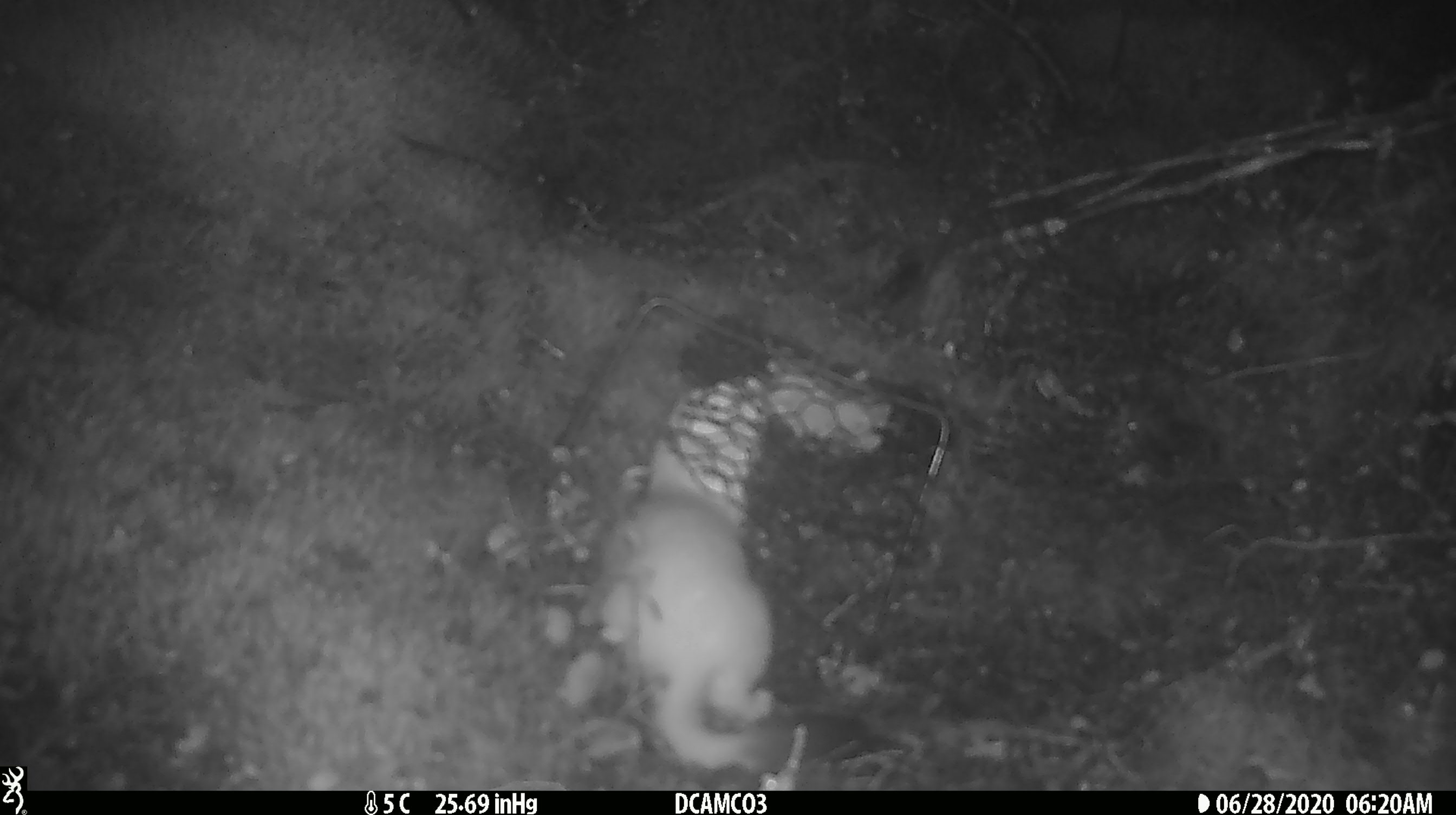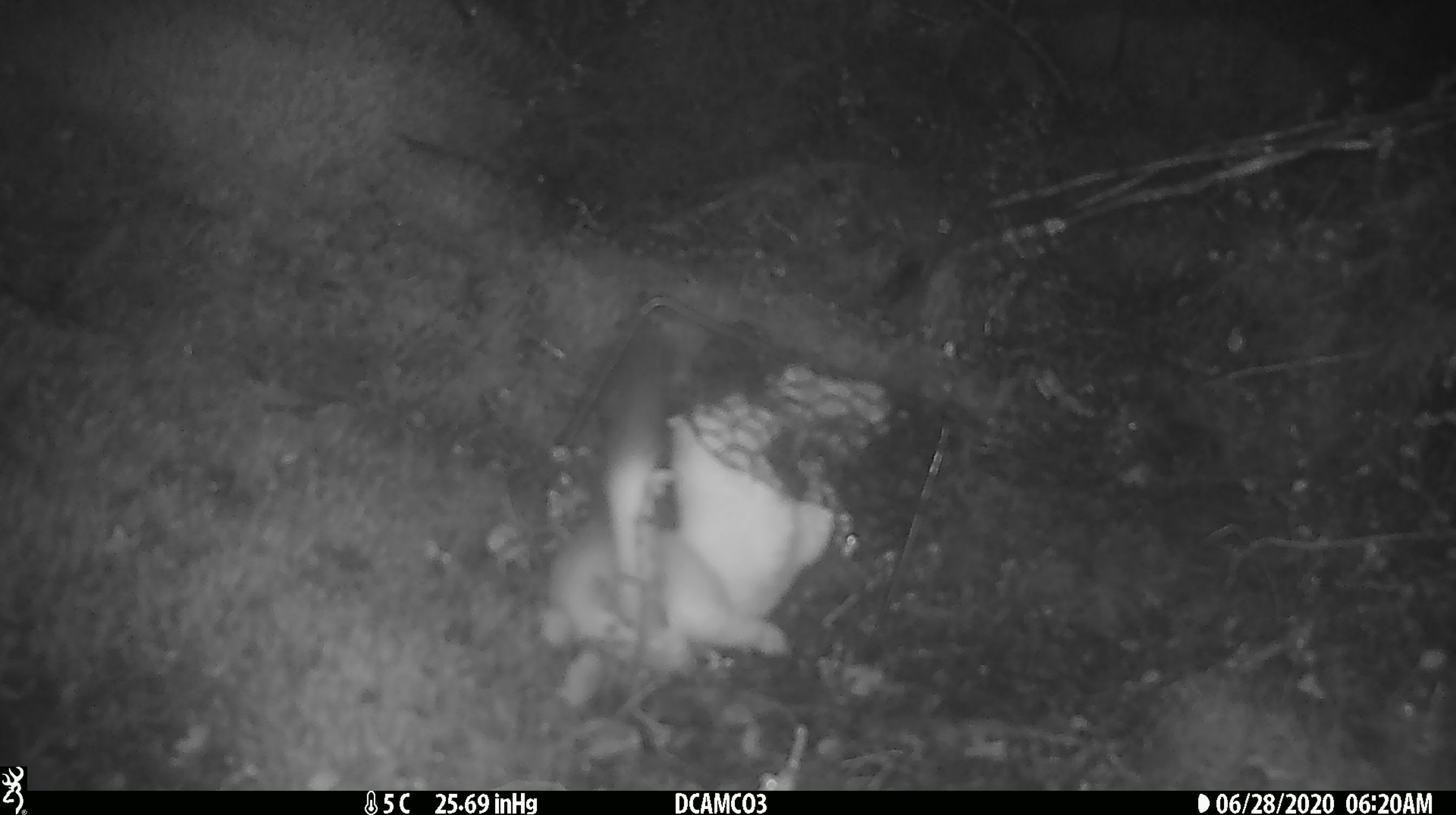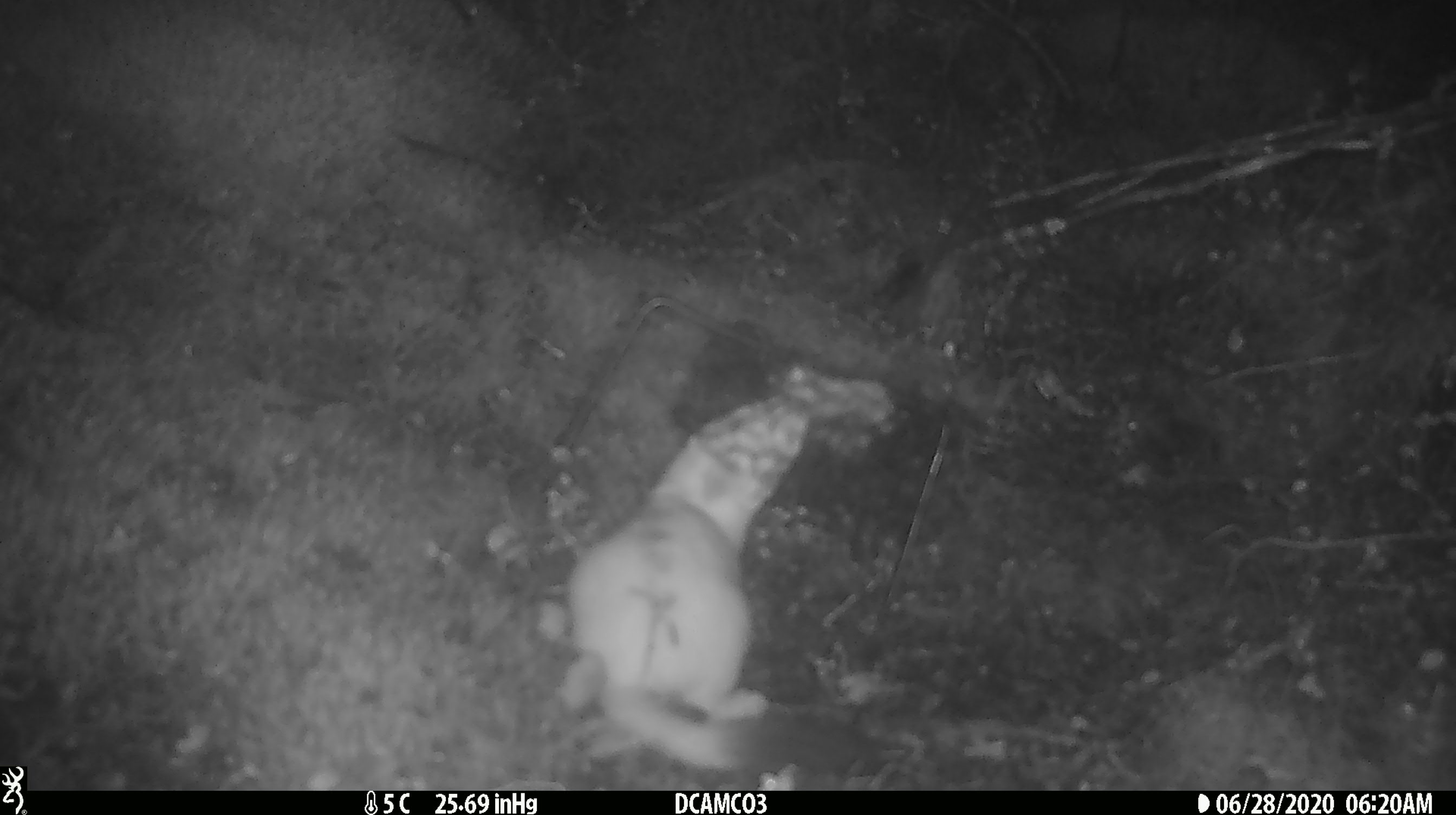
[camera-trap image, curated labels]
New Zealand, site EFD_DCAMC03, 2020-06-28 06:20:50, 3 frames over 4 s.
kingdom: Animalia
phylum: Chordata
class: Mammalia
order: Carnivora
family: Mustelidae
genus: Mustela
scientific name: Mustela erminea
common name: stoat